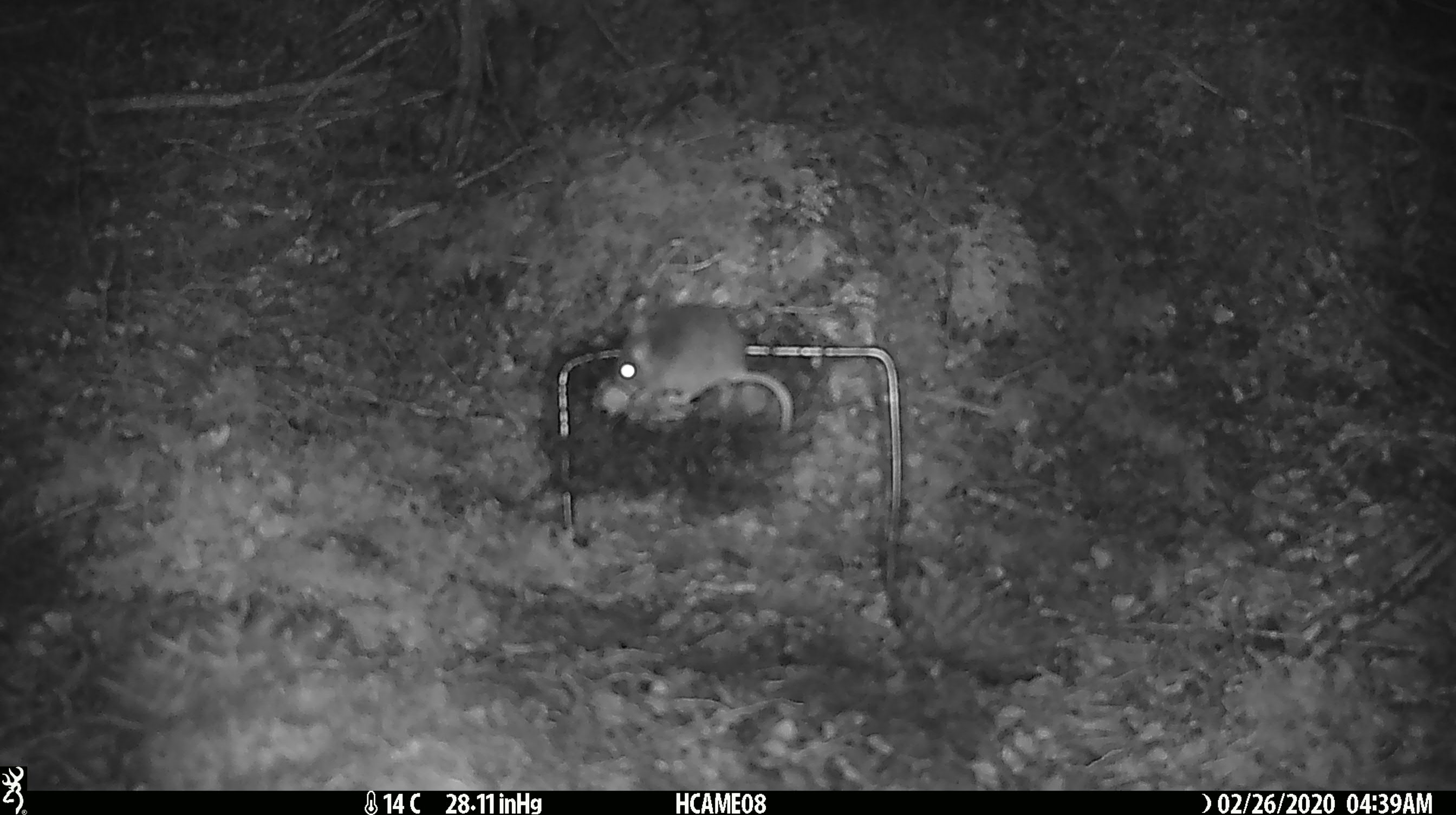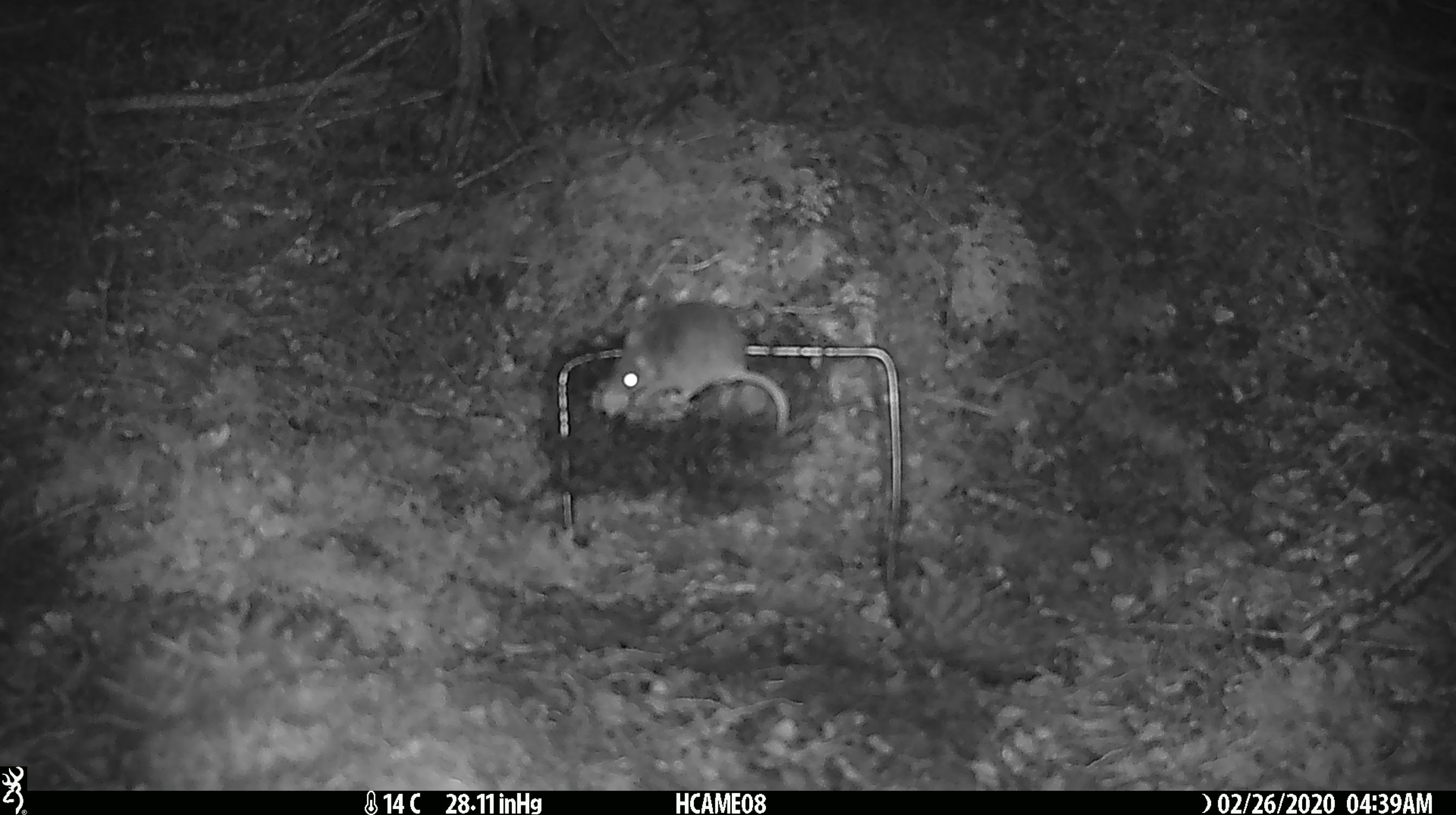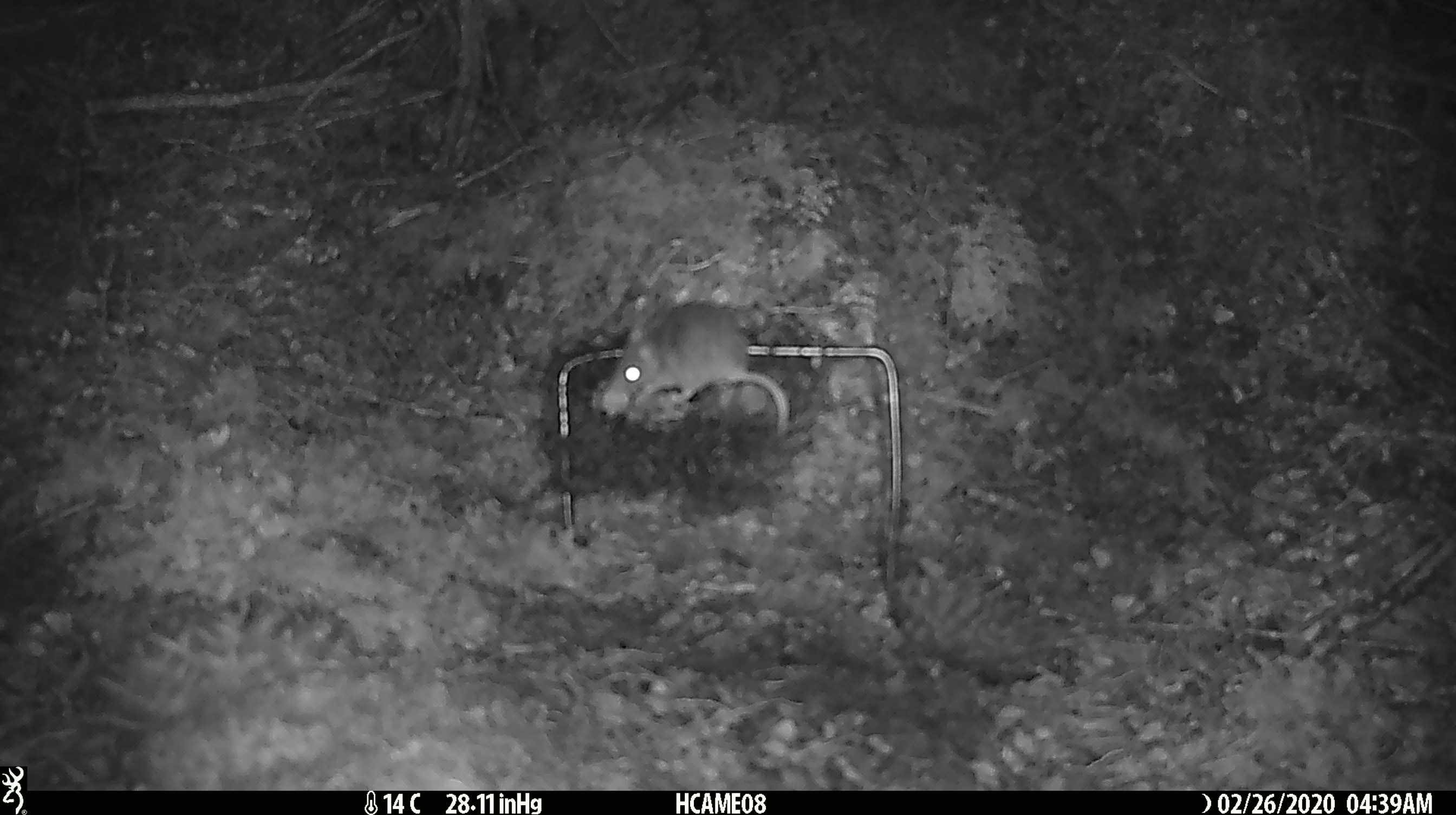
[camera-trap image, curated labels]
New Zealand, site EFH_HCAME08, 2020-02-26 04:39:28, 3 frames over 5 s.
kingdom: Animalia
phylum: Chordata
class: Mammalia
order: Rodentia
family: Muridae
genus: Mus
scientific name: Mus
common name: mouse